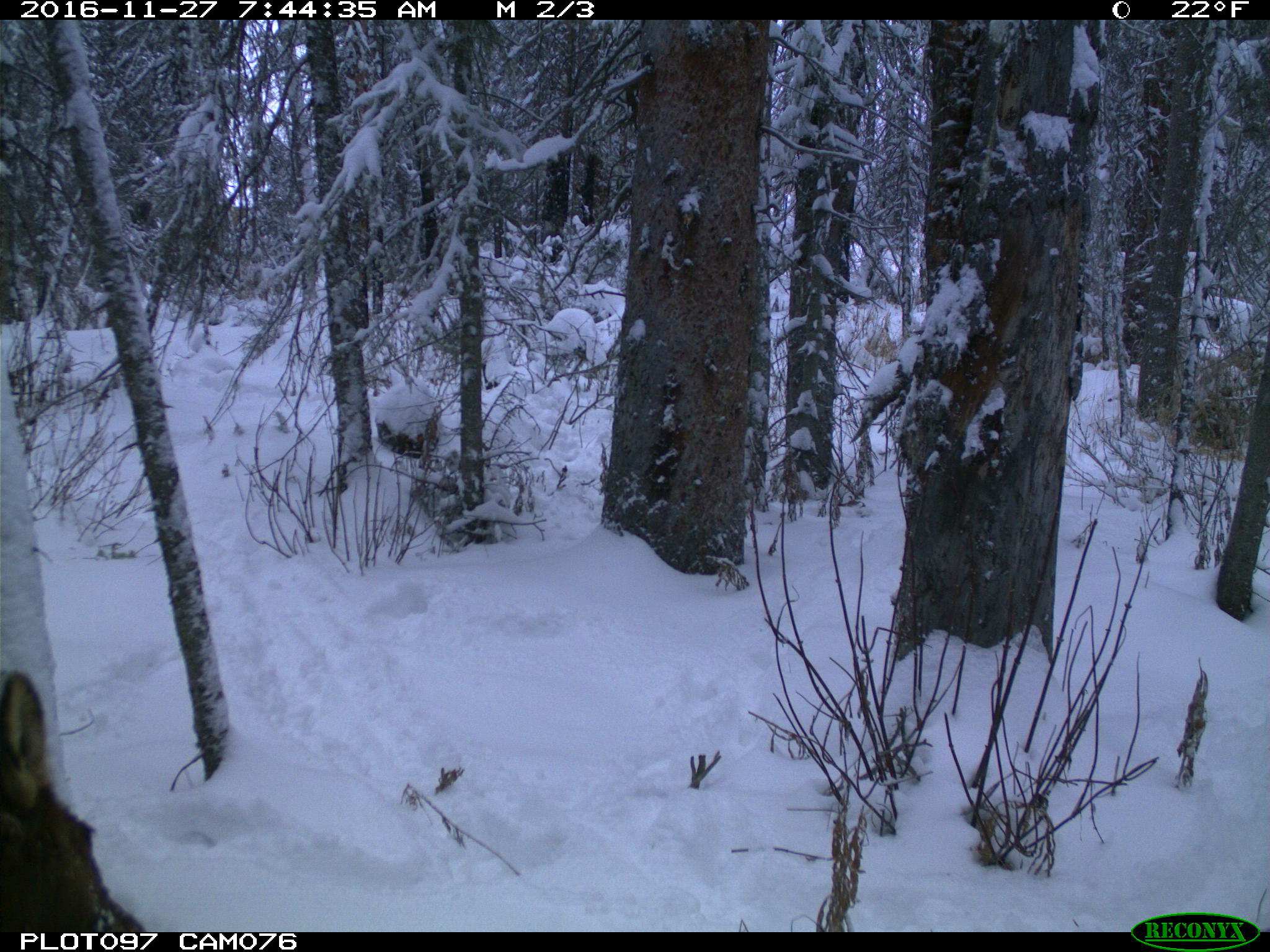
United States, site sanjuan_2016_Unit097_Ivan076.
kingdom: Animalia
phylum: Chordata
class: Mammalia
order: Artiodactyla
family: Cervidae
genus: Cervus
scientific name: Cervus elaphus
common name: red deer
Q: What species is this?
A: Cervus elaphus (red deer).